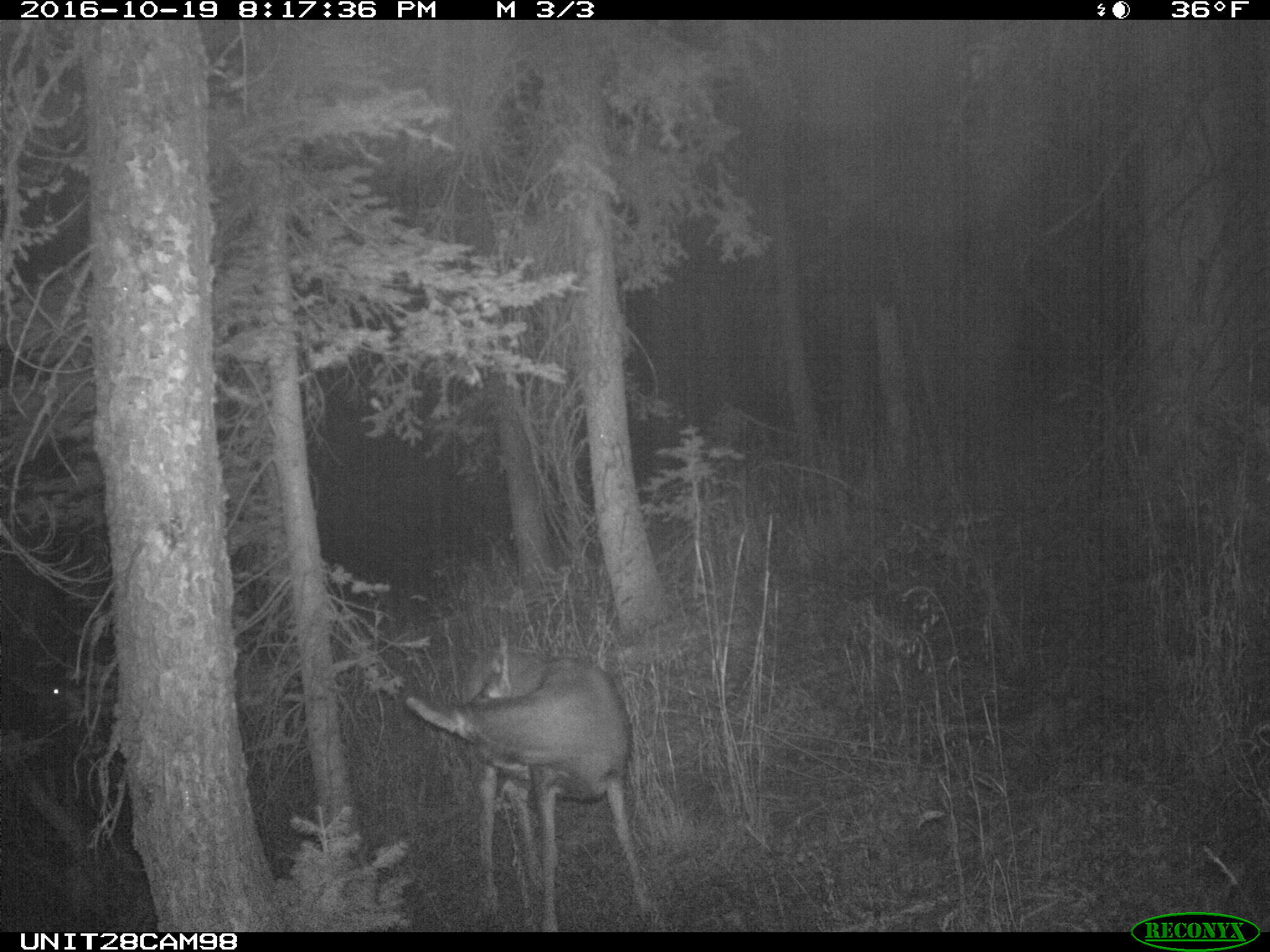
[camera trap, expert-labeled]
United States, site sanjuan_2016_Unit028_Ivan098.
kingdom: Animalia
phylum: Chordata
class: Mammalia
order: Artiodactyla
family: Cervidae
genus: Odocoileus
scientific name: Odocoileus hemionus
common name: mule deer